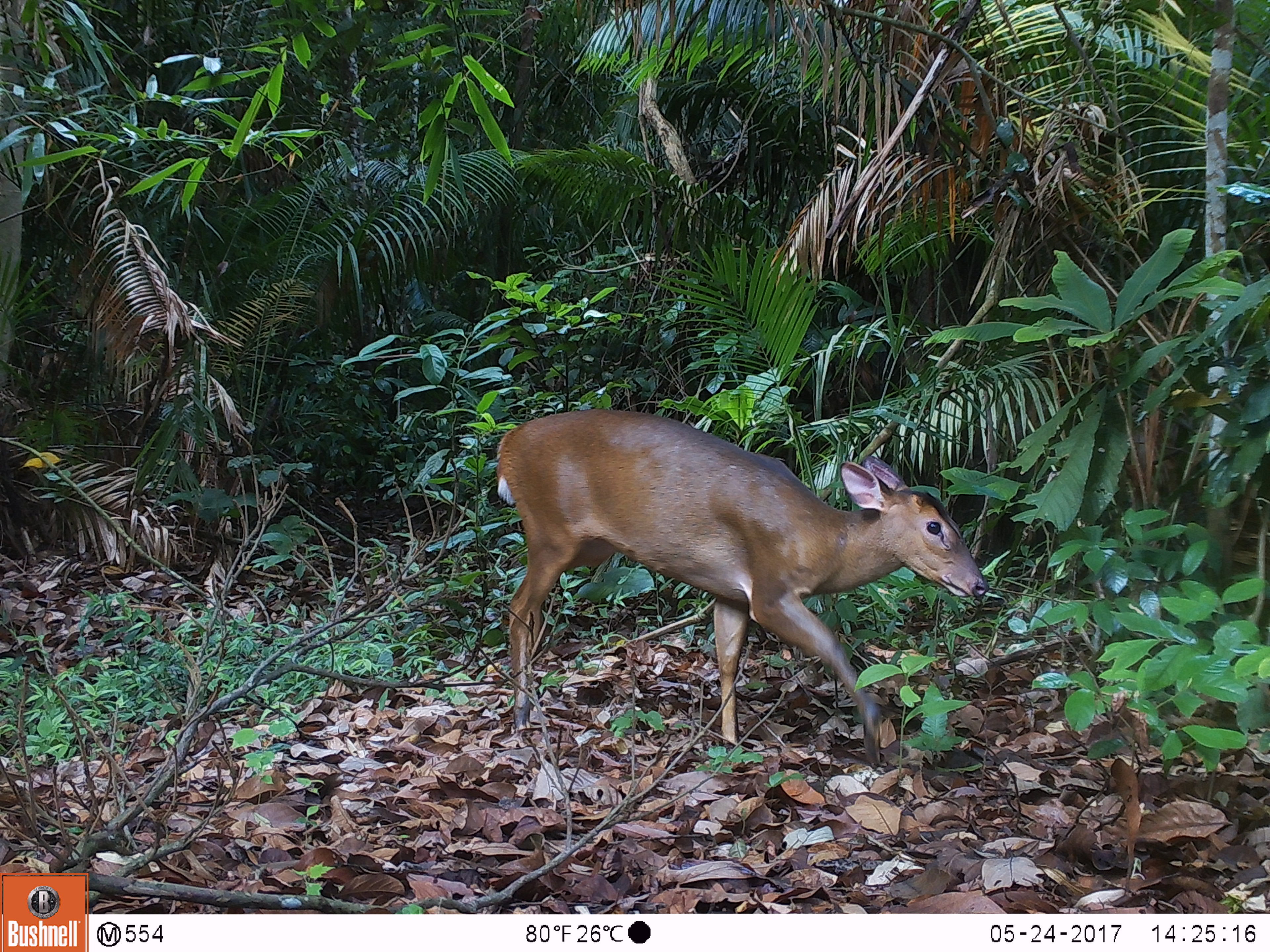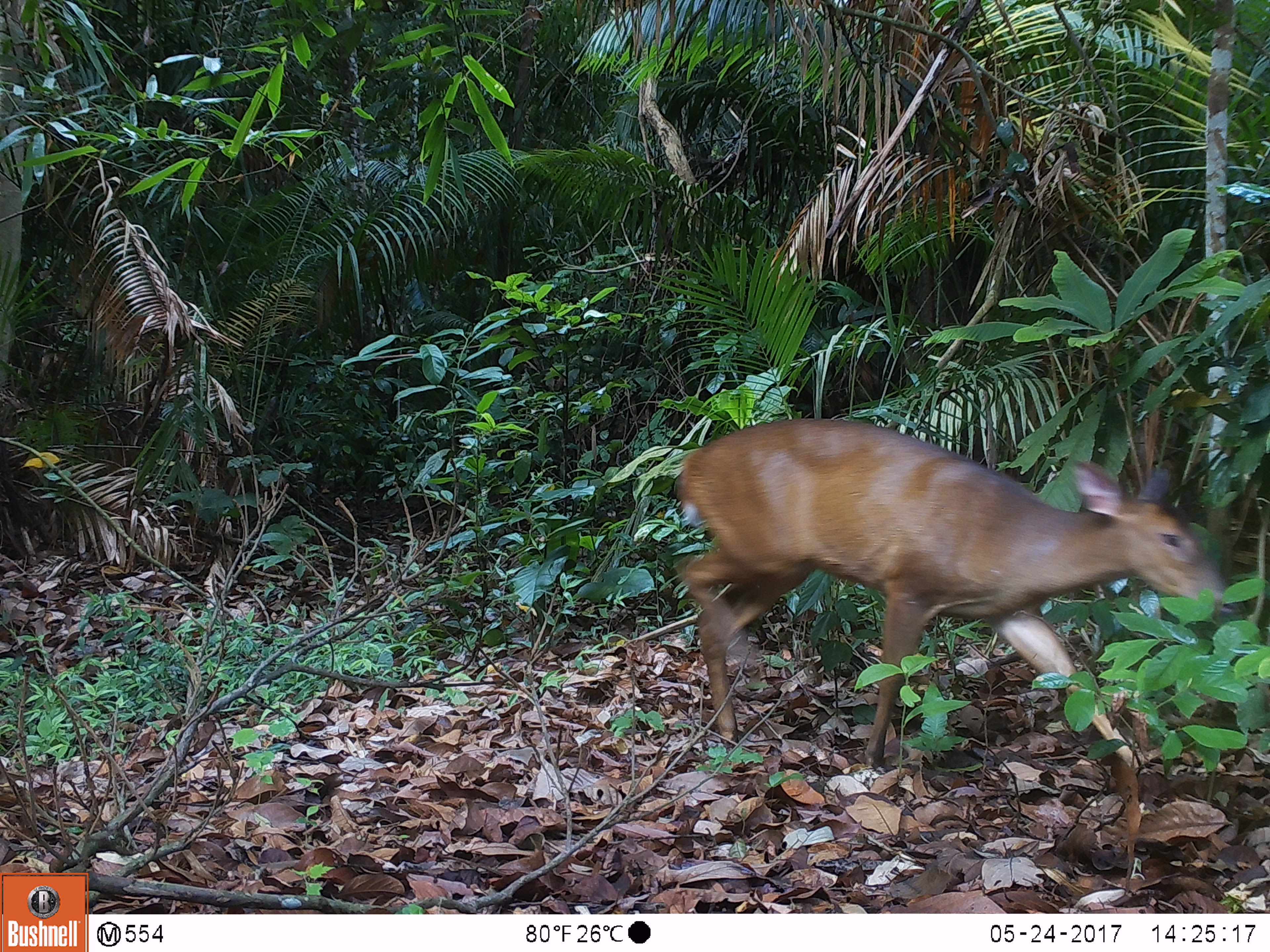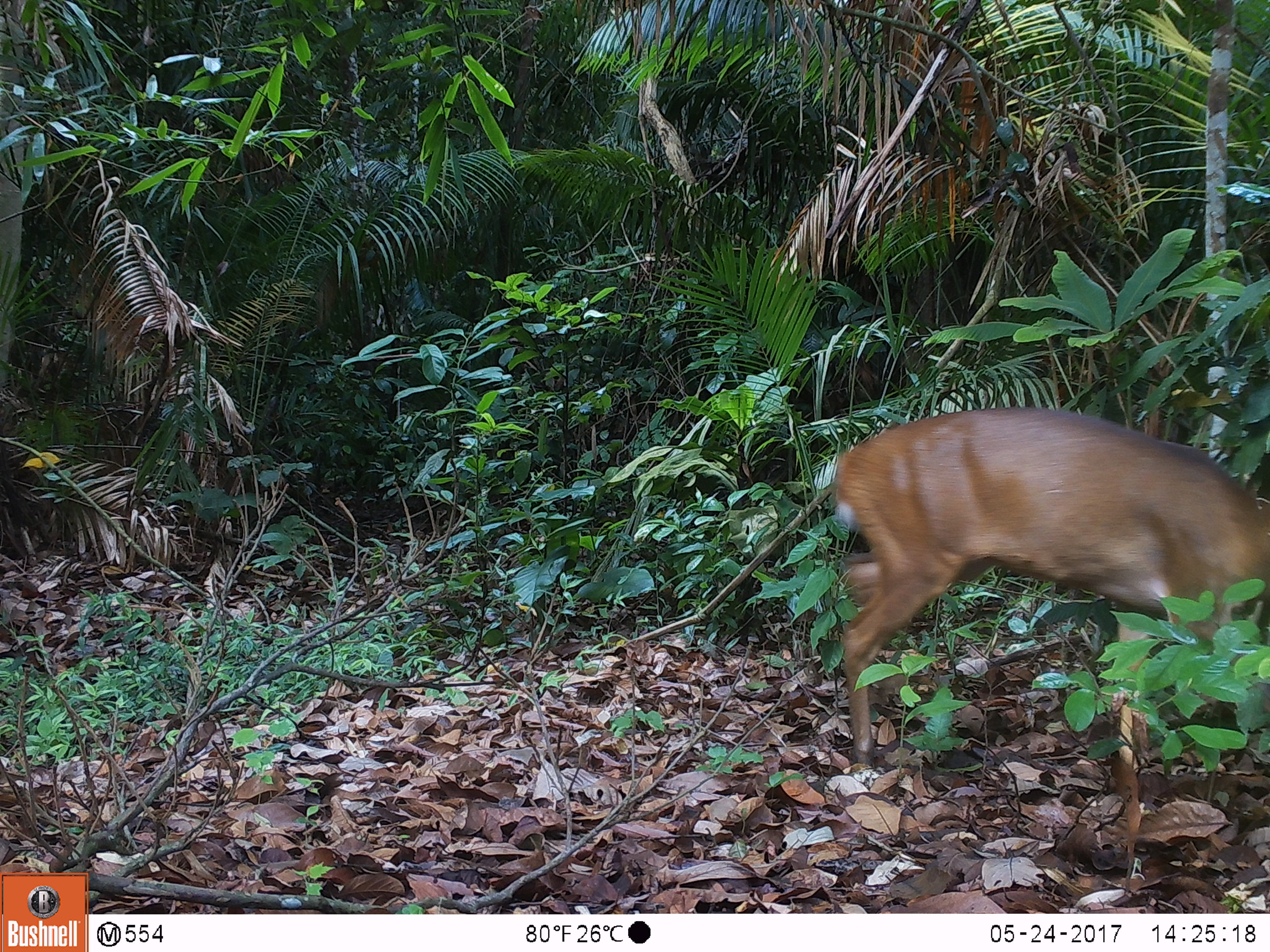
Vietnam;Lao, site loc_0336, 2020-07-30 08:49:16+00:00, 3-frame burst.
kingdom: Animalia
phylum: Chordata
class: Mammalia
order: Artiodactyla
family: Cervidae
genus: Muntiacus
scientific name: Muntiacus vuquangensis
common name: large-antlered muntjac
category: large antlered muntjac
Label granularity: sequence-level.